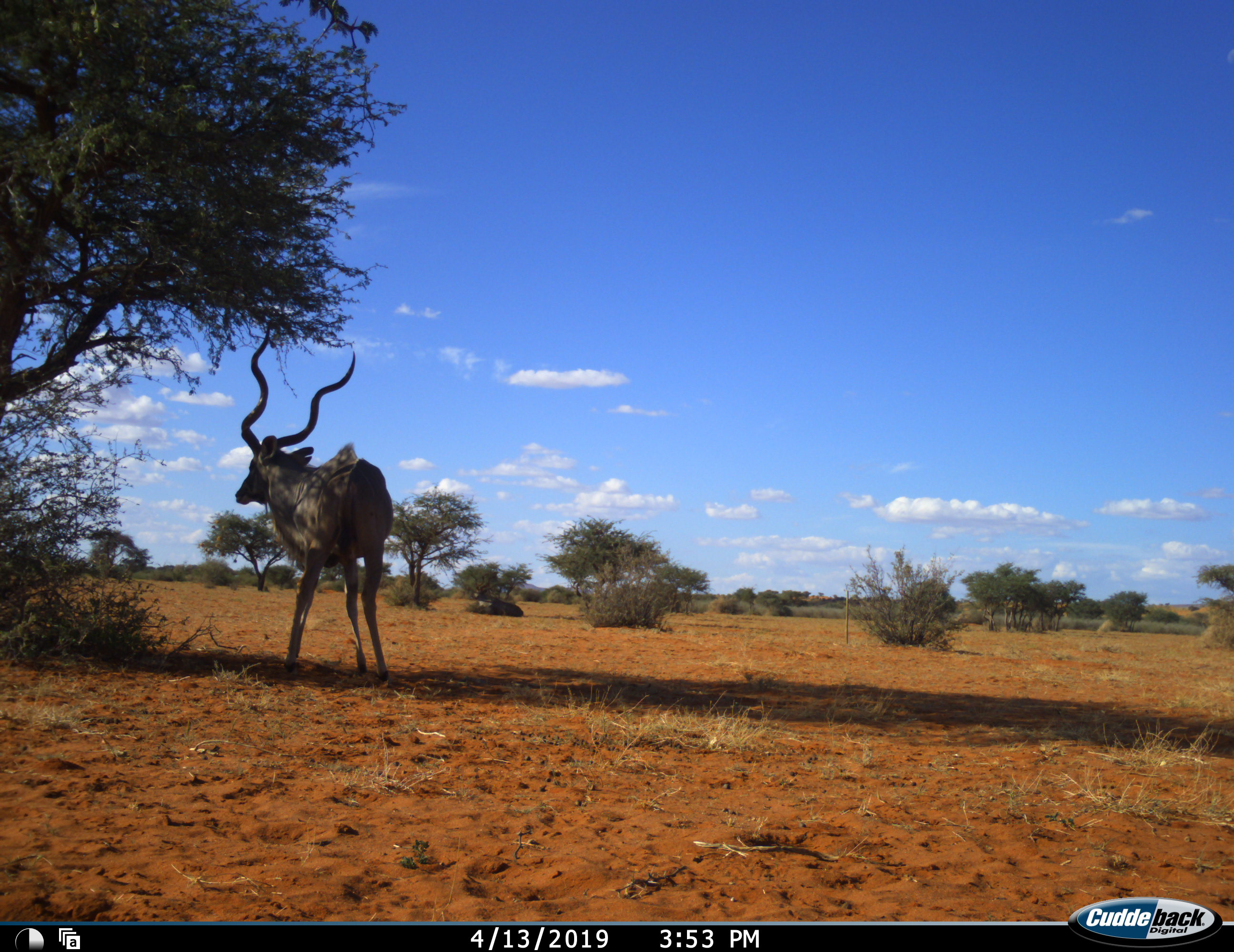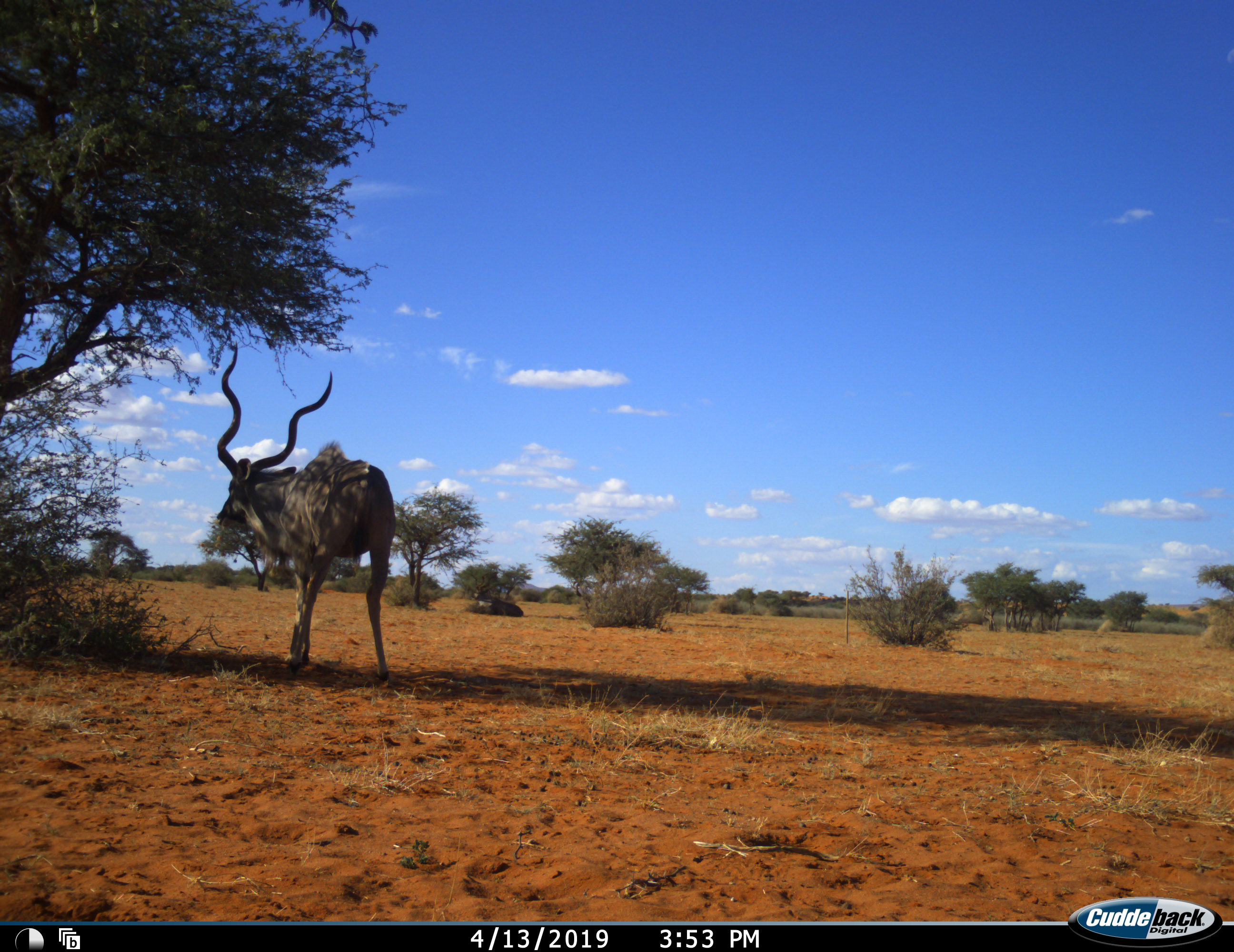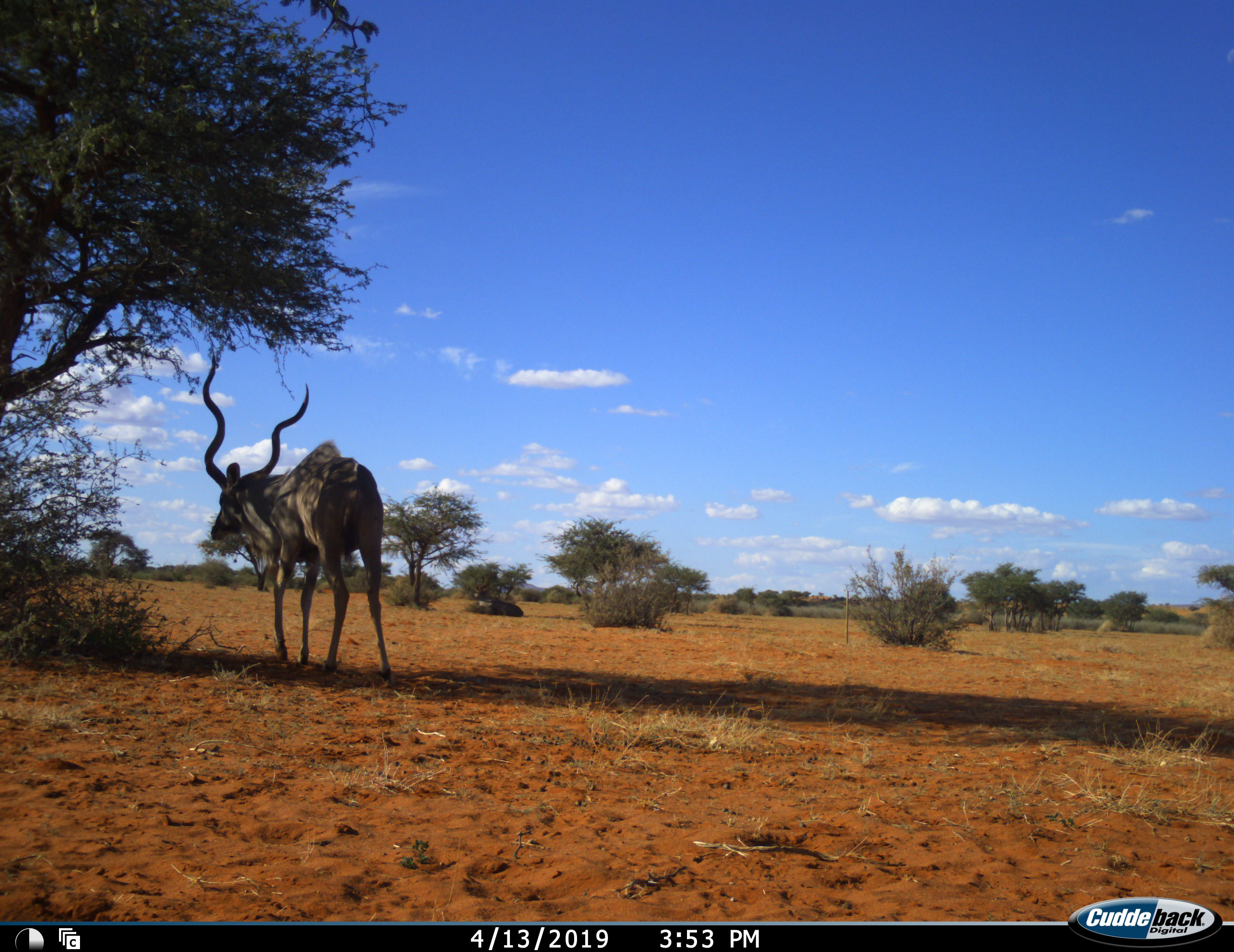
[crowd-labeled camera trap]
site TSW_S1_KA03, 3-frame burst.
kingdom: Animalia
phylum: Chordata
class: Mammalia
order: Artiodactyla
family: Bovidae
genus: Tragelaphus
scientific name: Tragelaphus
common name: kudu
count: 1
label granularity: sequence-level